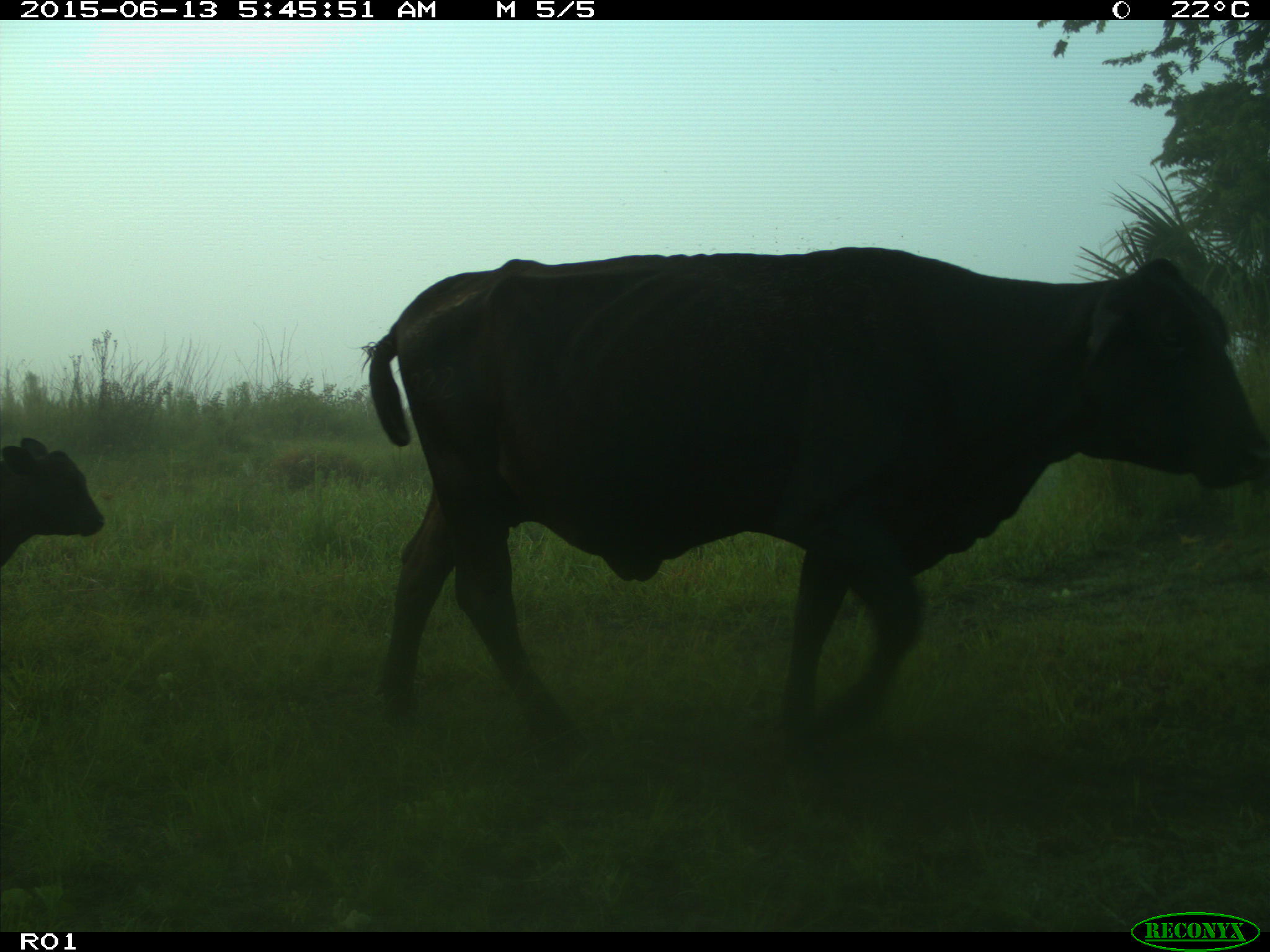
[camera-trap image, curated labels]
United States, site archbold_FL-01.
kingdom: Animalia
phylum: Chordata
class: Mammalia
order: Artiodactyla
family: Bovidae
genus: Bos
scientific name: Bos taurus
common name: domestic cow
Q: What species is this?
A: Bos taurus (domestic cow).